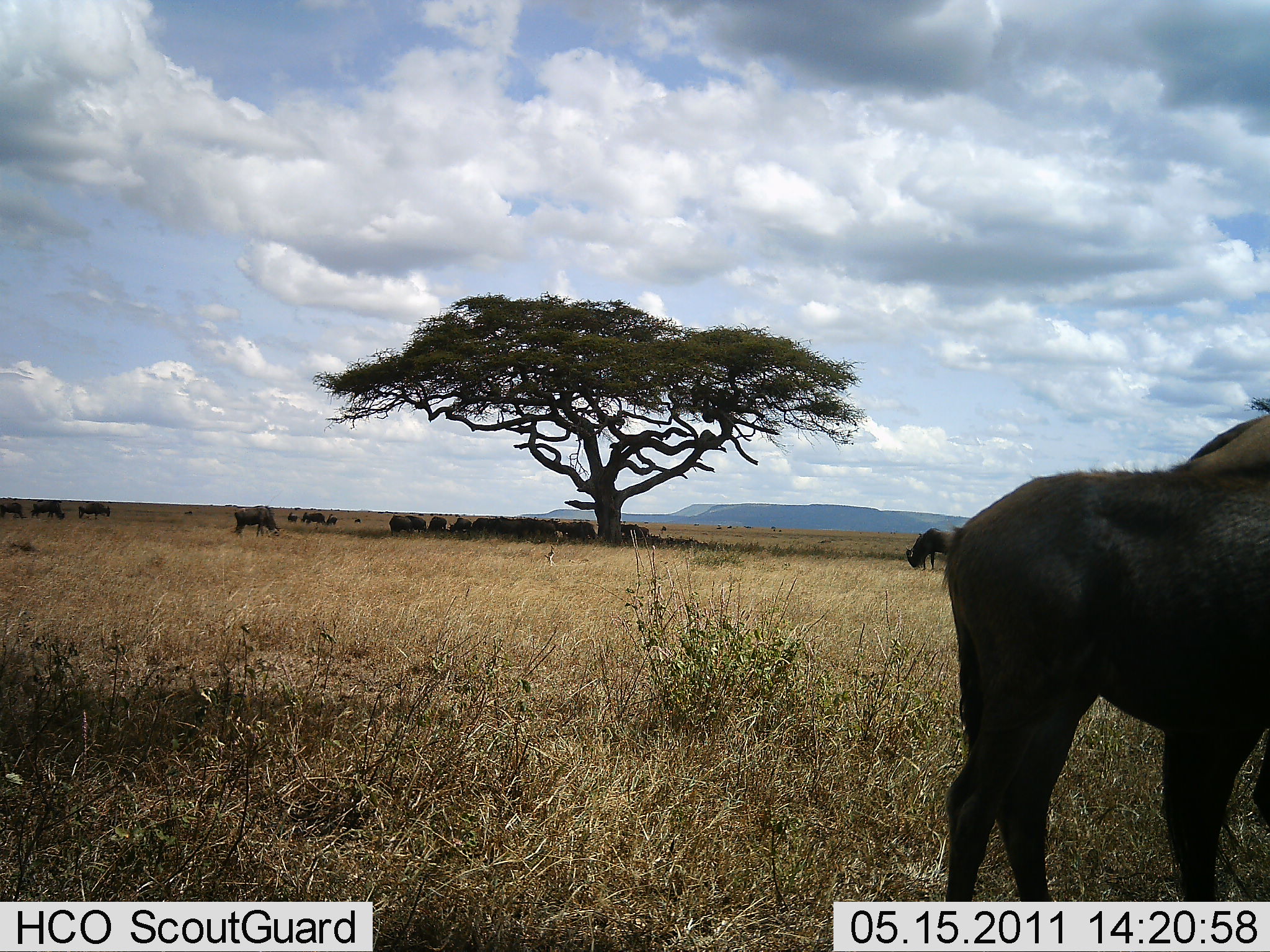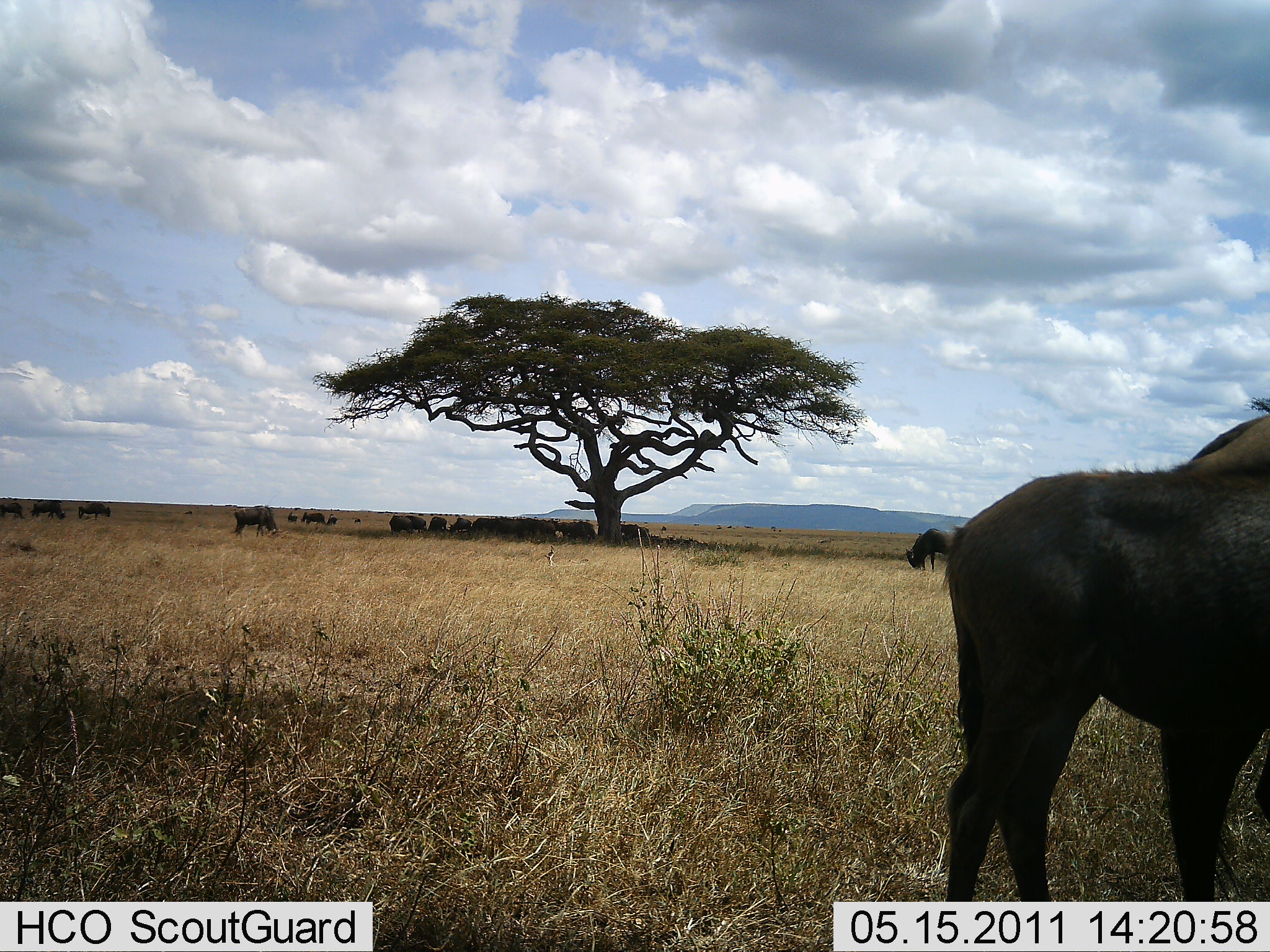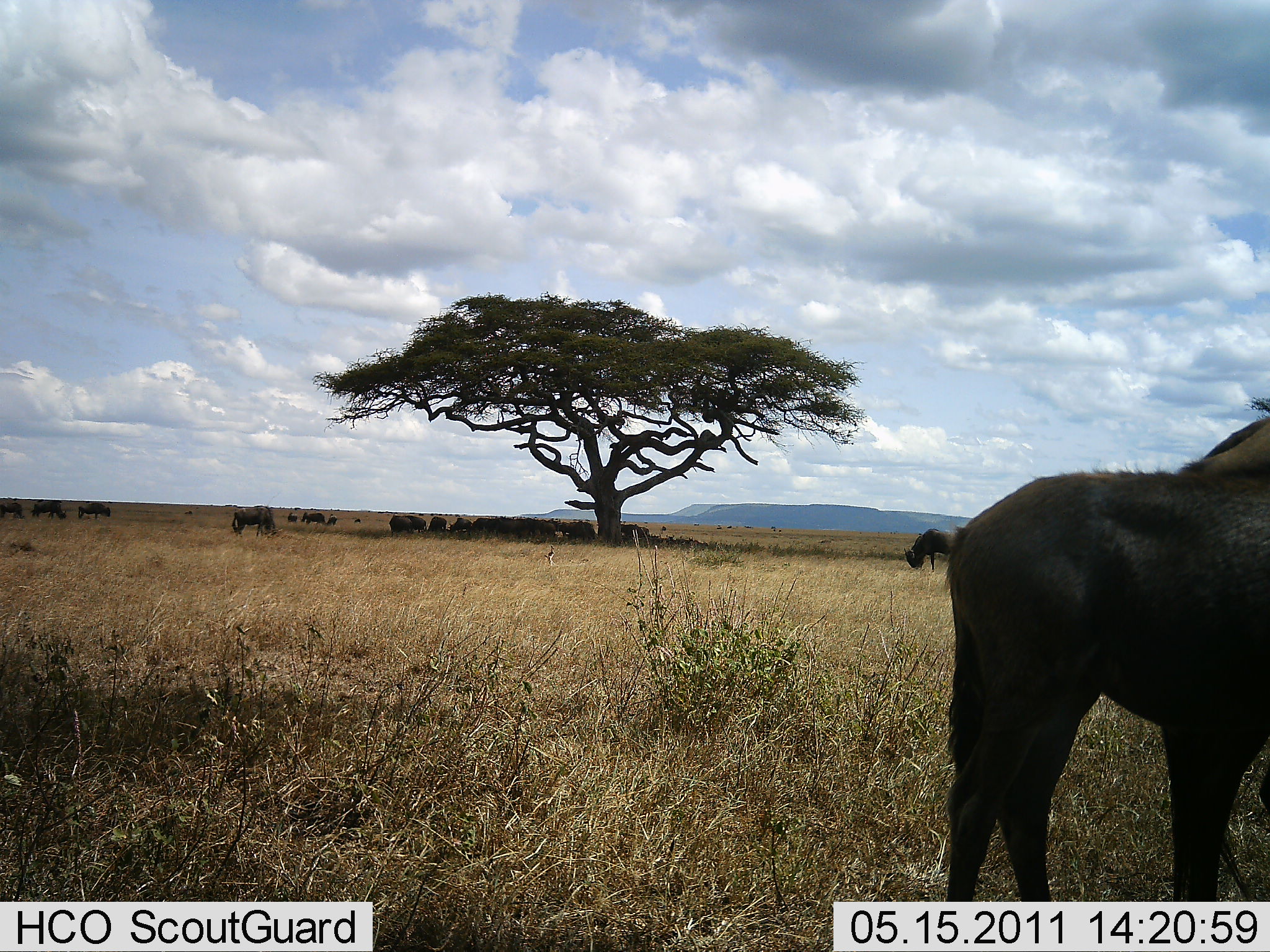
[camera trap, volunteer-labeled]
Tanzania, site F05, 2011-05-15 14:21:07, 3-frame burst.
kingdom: Animalia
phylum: Chordata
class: Mammalia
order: Artiodactyla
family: Bovidae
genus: Connochaetes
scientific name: Connochaetes taurinus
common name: blue wildebeest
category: wildebeest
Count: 2.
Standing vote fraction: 71%.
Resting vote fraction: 0%.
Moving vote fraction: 14%.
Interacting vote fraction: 0%.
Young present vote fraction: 0%.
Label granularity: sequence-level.